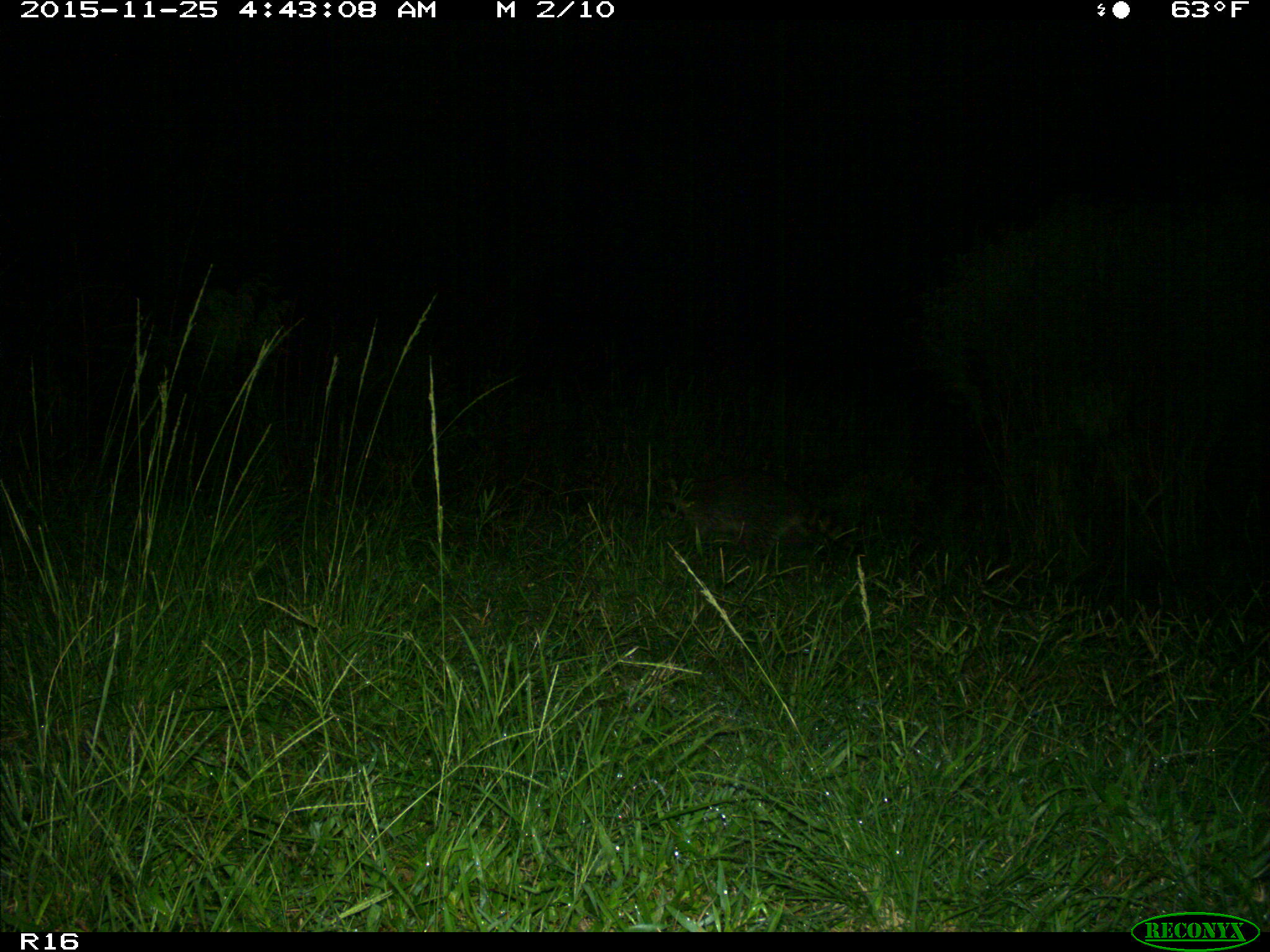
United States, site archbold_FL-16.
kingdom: Animalia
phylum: Chordata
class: Mammalia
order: Carnivora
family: Procyonidae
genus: Procyon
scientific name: Procyon lotor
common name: common raccoon